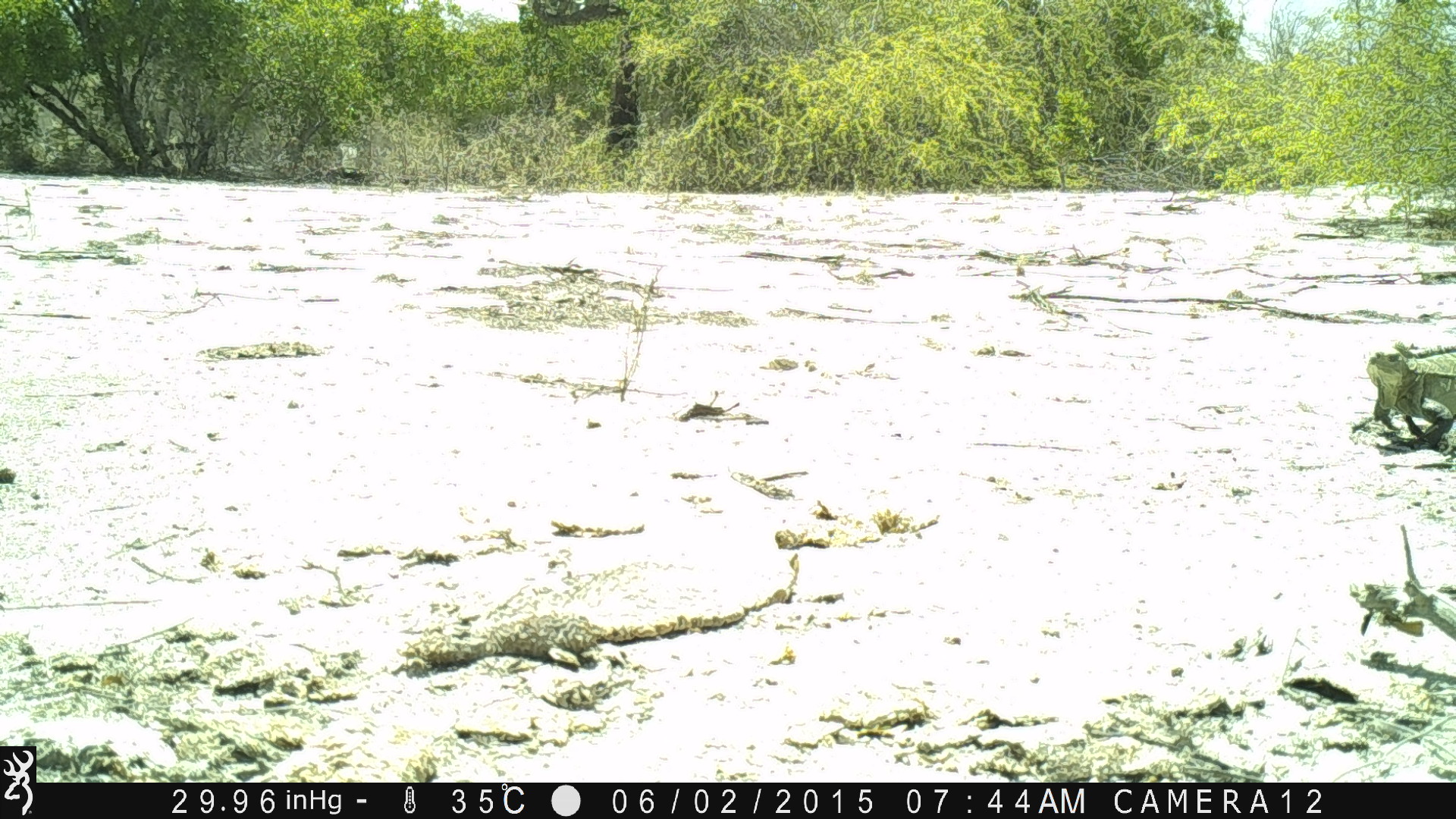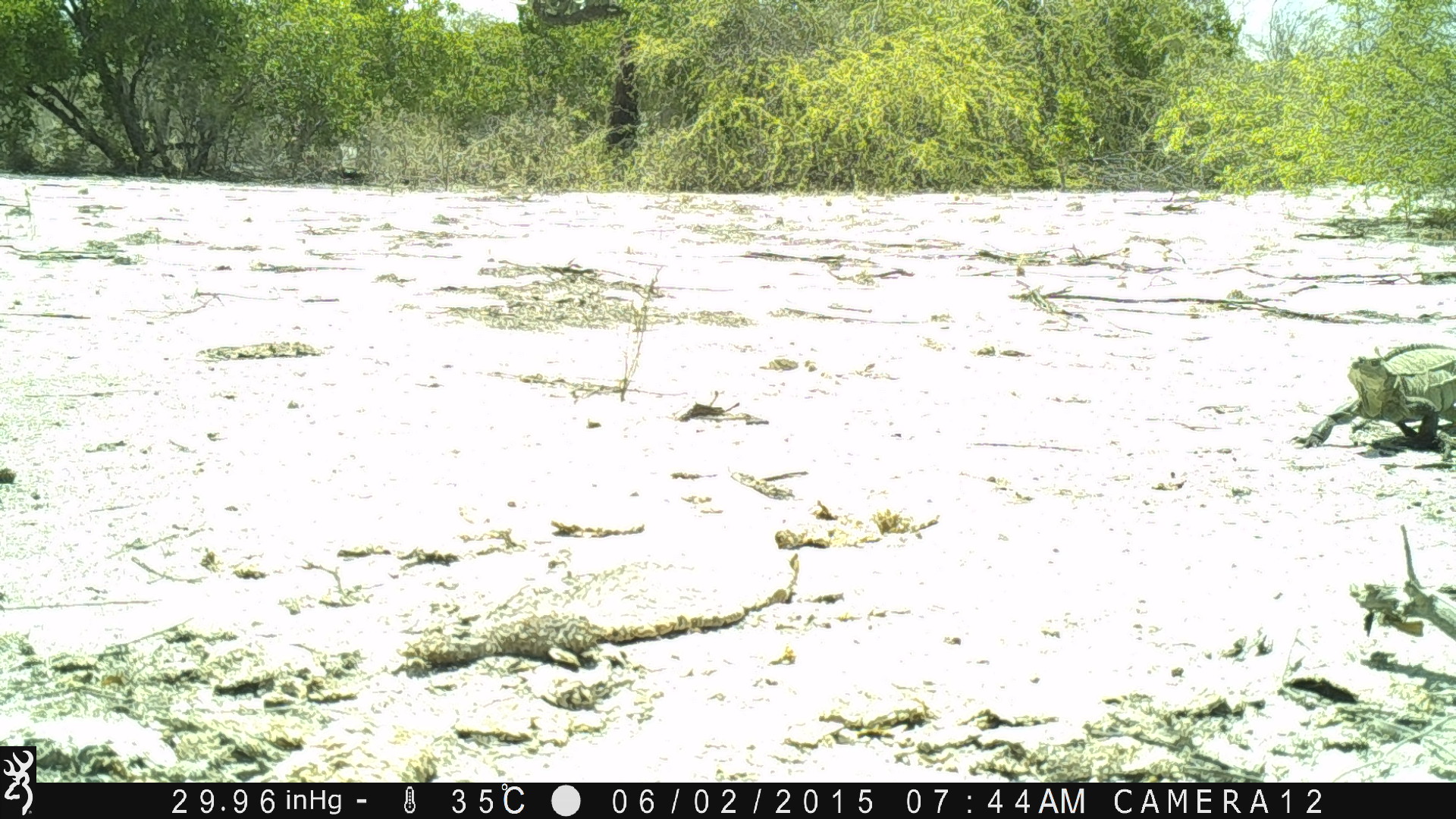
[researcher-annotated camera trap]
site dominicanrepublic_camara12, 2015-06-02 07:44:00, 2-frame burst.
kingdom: Animalia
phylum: Chordata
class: Reptilia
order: Squamata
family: Iguanidae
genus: Iguana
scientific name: Iguana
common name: typical iguanas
Iguana (typical iguanas).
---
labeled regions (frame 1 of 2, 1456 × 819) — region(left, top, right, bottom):
iguana: region(1360, 347, 1455, 443)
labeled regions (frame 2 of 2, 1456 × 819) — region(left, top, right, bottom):
iguana: region(1298, 343, 1456, 450)